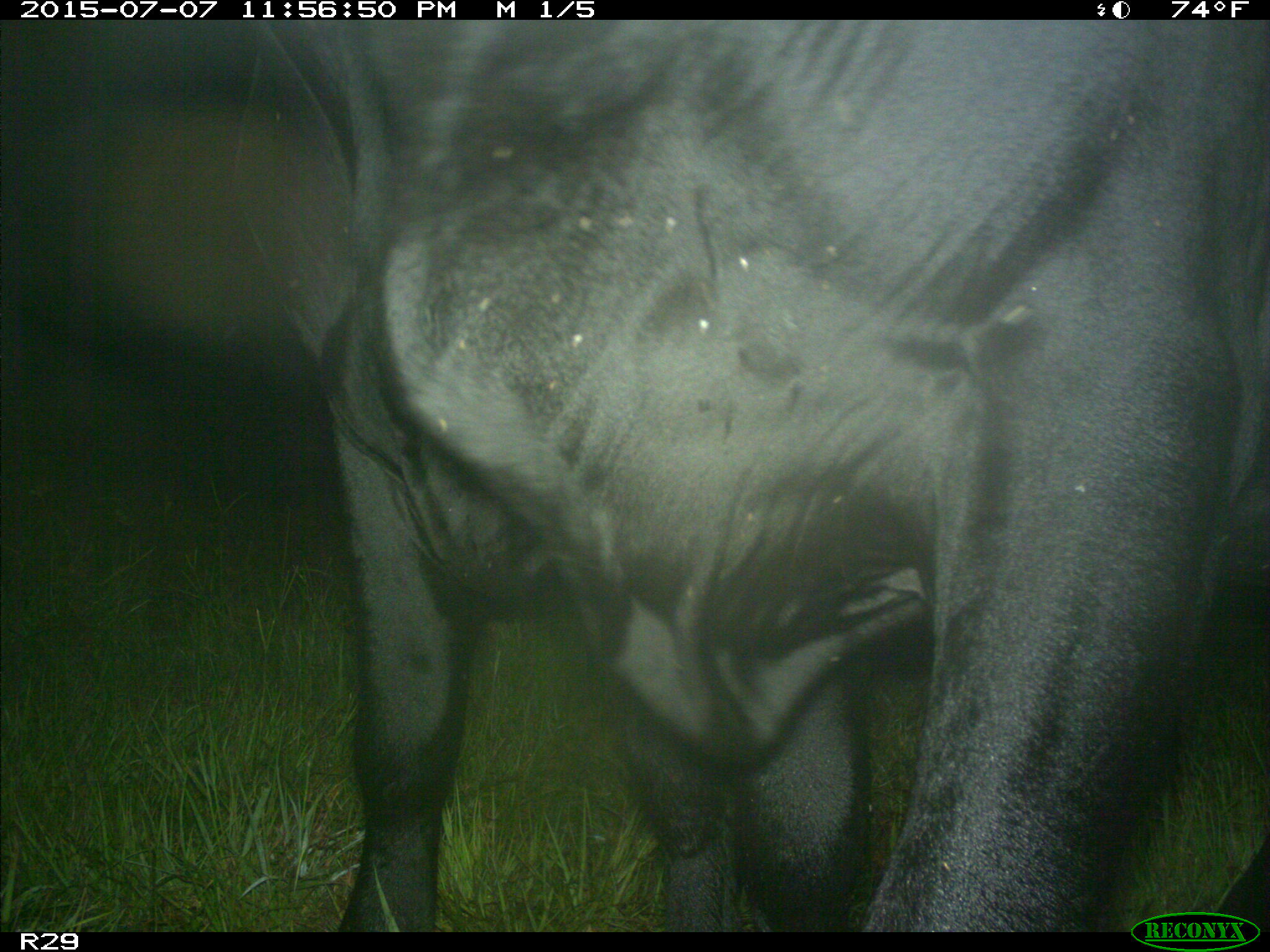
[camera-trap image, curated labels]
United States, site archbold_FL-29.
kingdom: Animalia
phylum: Chordata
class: Mammalia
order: Artiodactyla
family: Bovidae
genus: Bos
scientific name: Bos taurus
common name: domestic cow